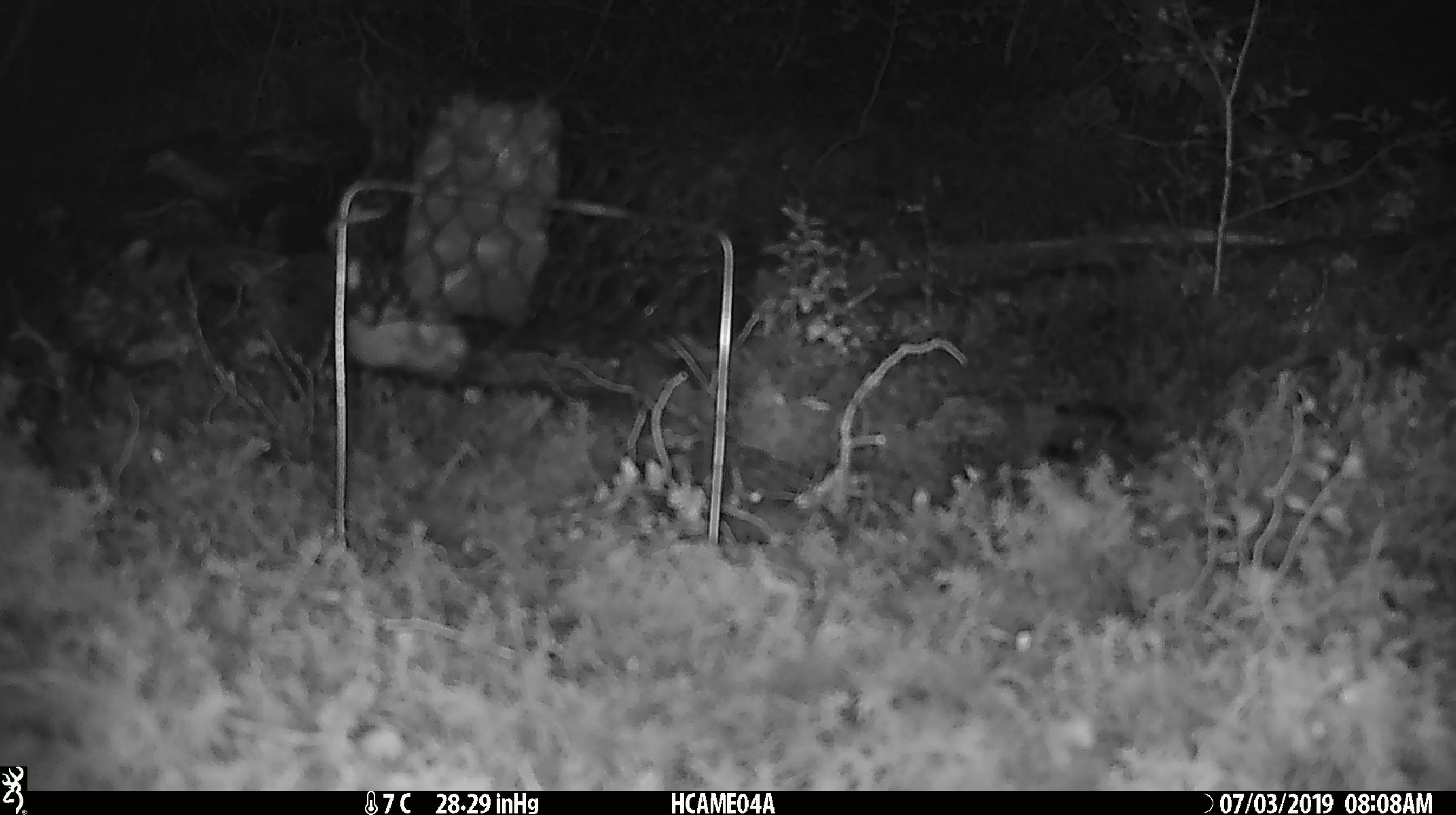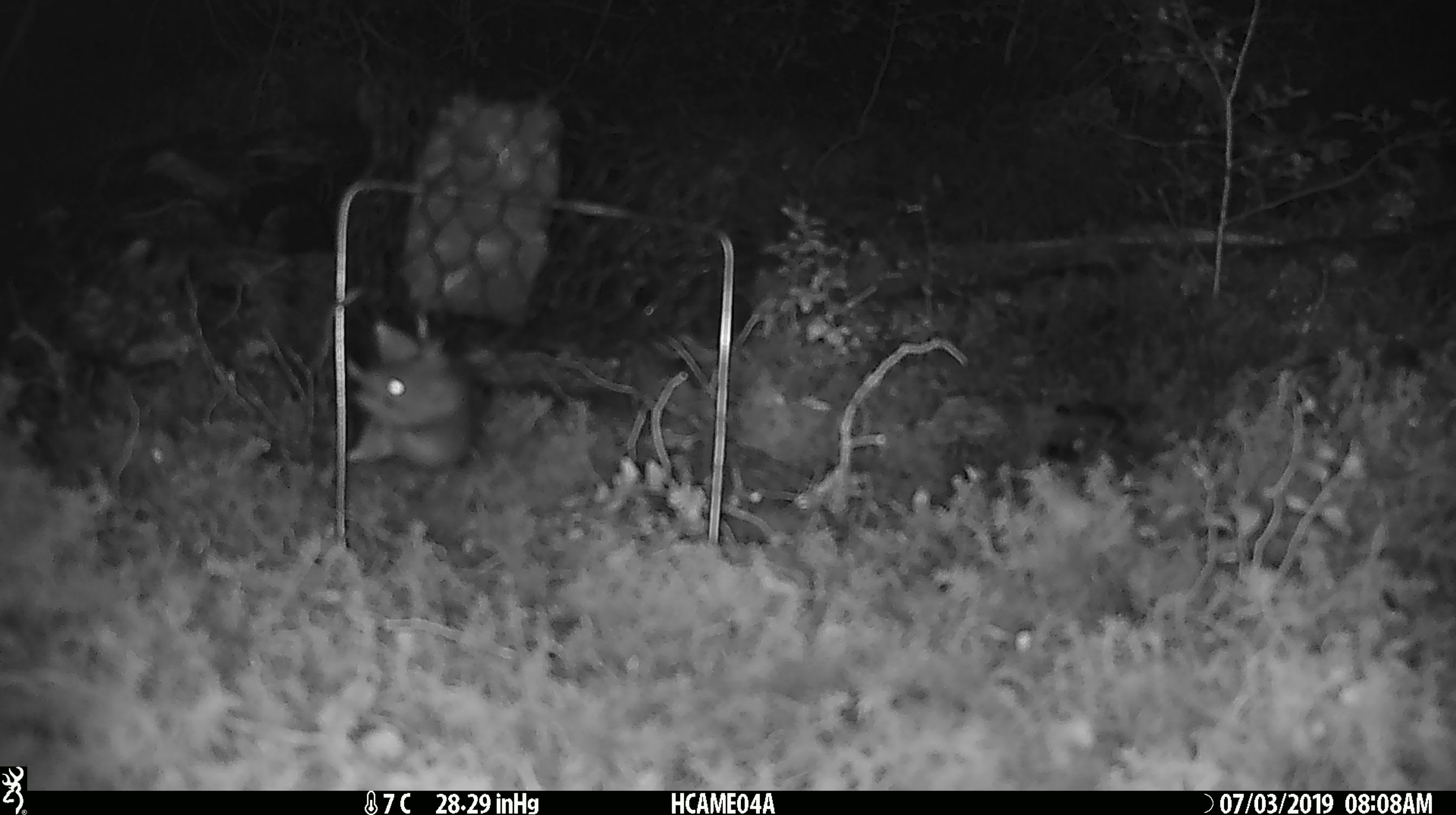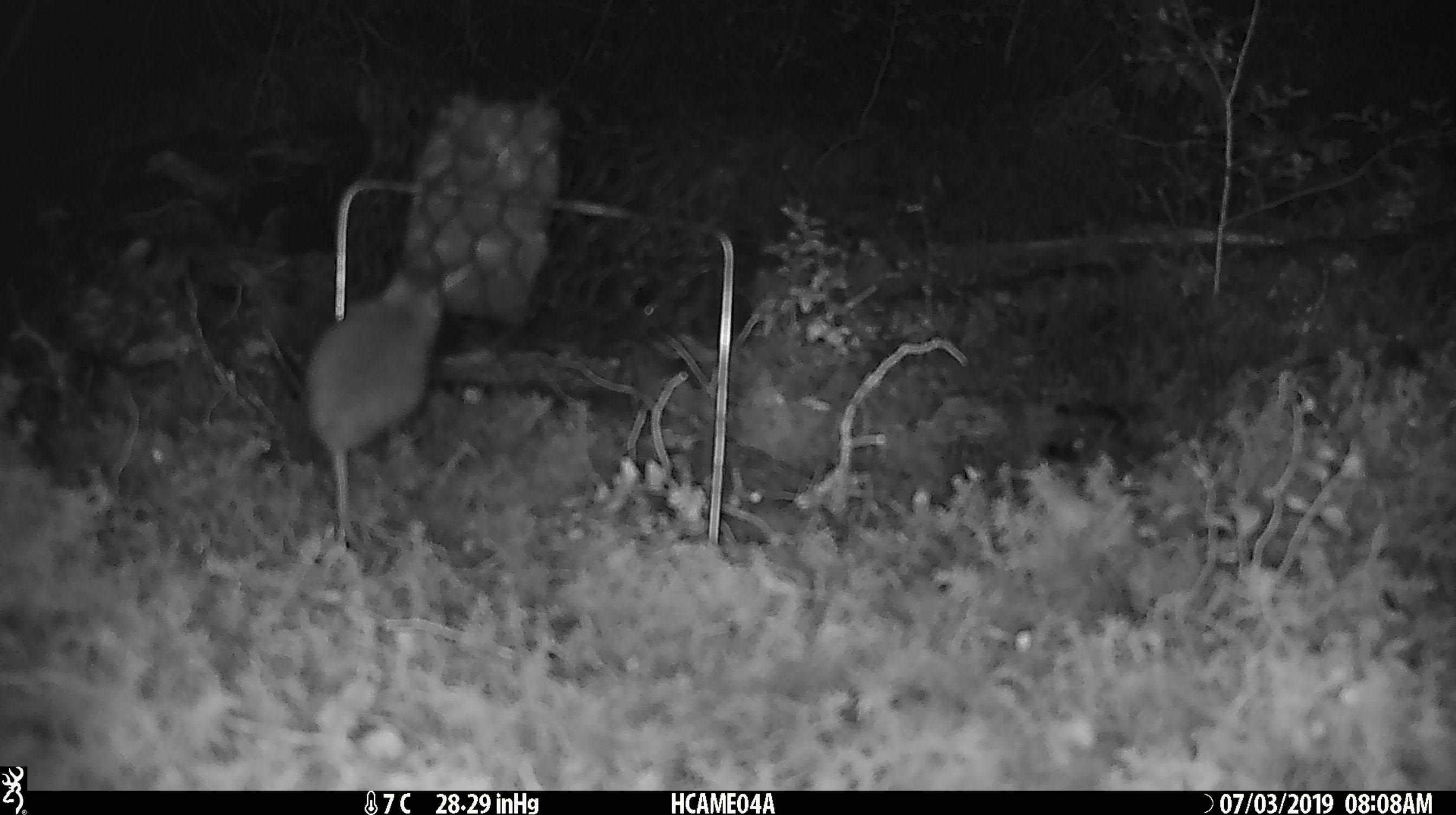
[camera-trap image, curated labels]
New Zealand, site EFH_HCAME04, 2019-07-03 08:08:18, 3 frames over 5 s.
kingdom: Animalia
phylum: Chordata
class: Mammalia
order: Rodentia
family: Muridae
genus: Mus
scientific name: Mus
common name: mouse